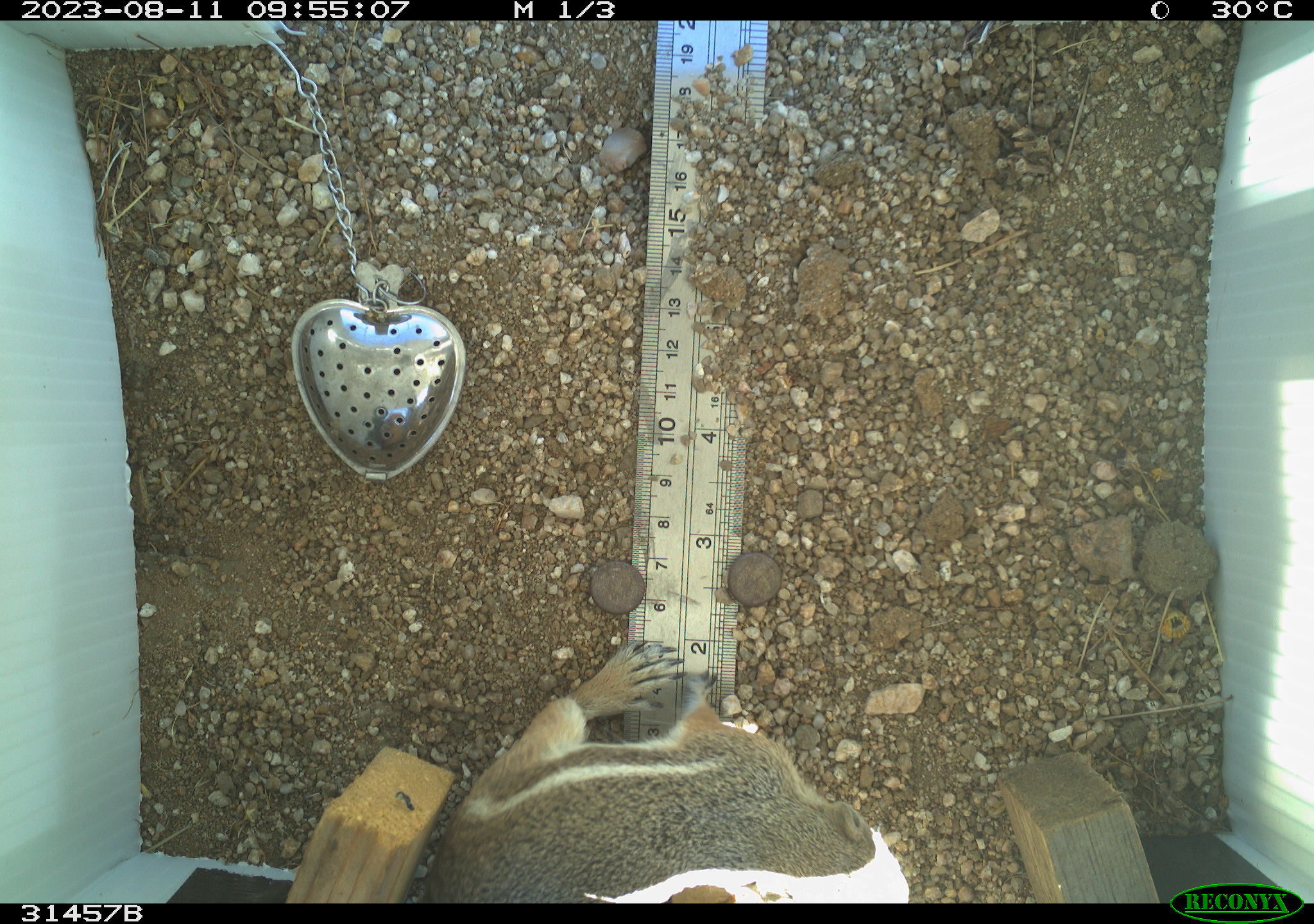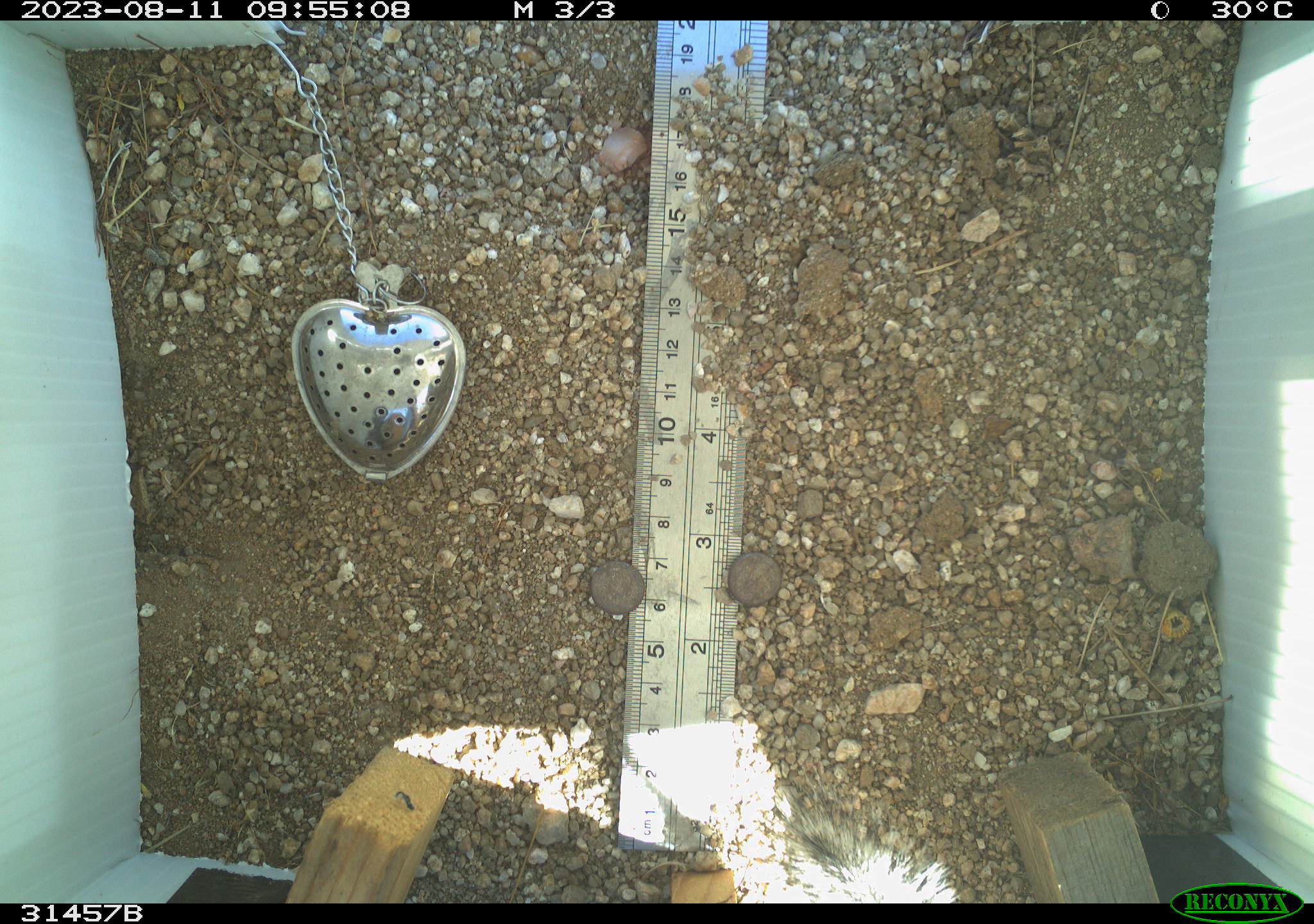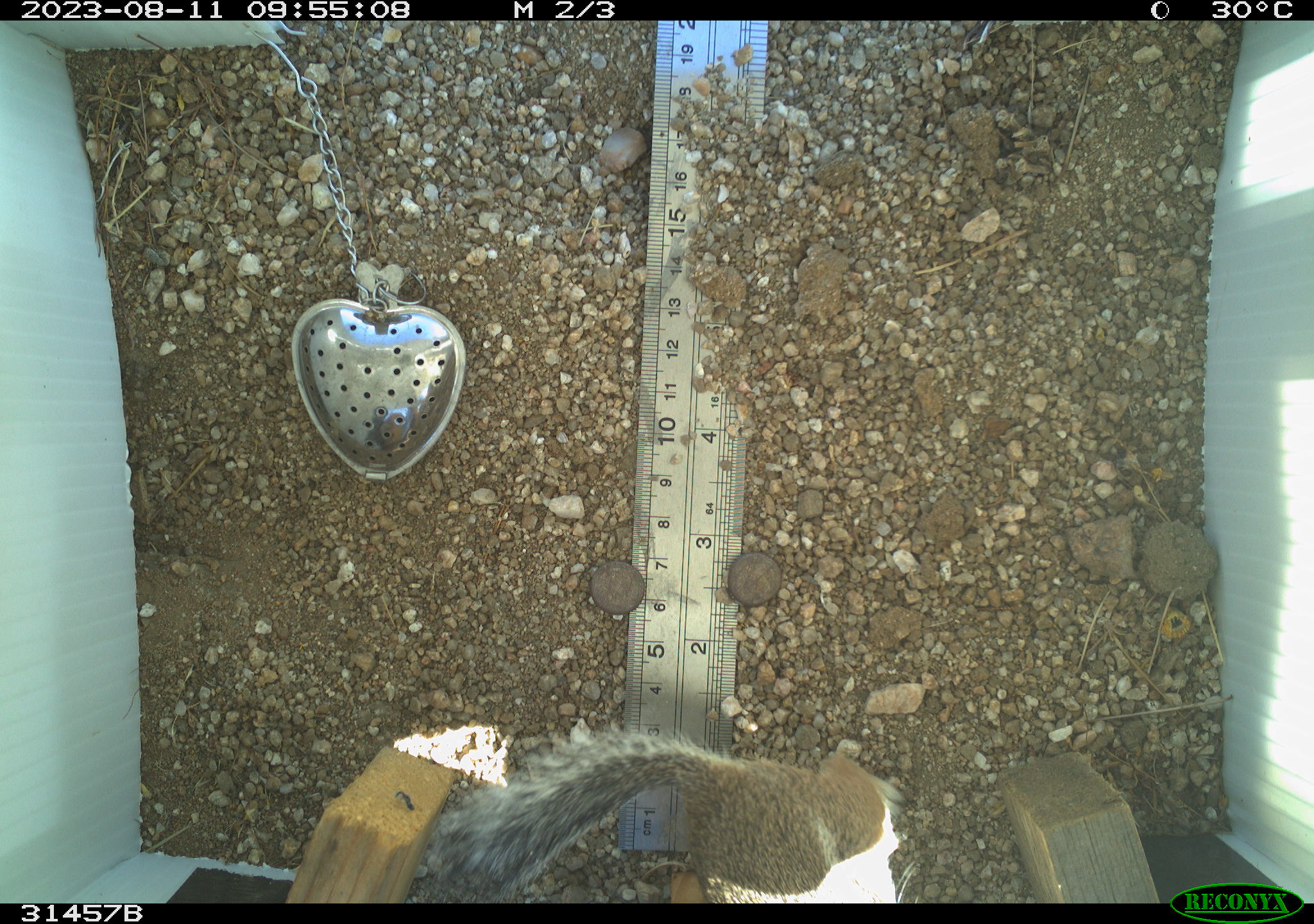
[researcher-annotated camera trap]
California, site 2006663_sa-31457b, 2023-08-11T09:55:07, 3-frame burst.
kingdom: Animalia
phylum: Chordata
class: Mammalia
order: Rodentia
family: Sciuridae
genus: Ammospermophilus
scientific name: Ammospermophilus leucurus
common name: white-tailed antelope squirrel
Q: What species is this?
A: White-tailed antelope squirrel (Ammospermophilus leucurus).